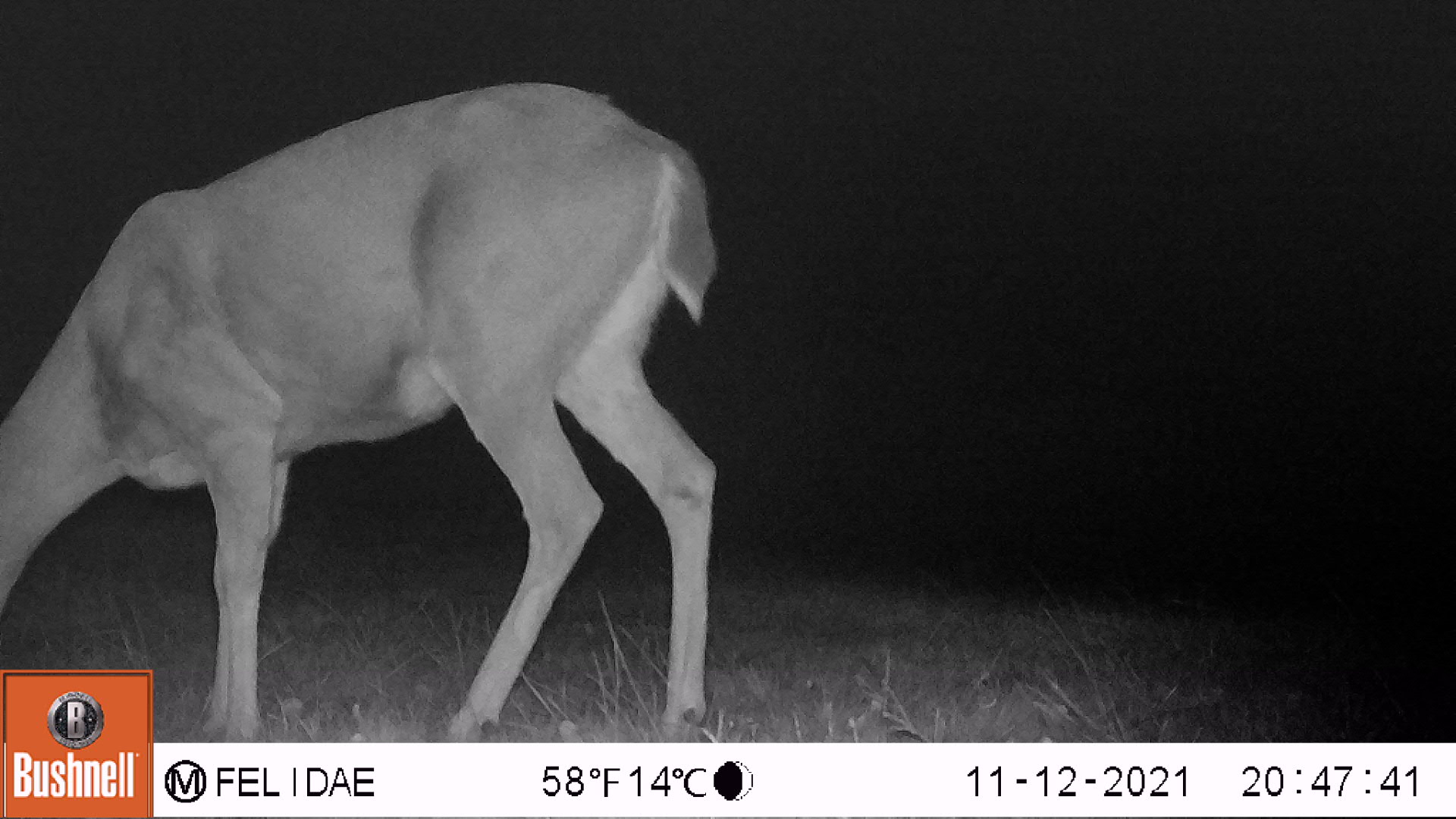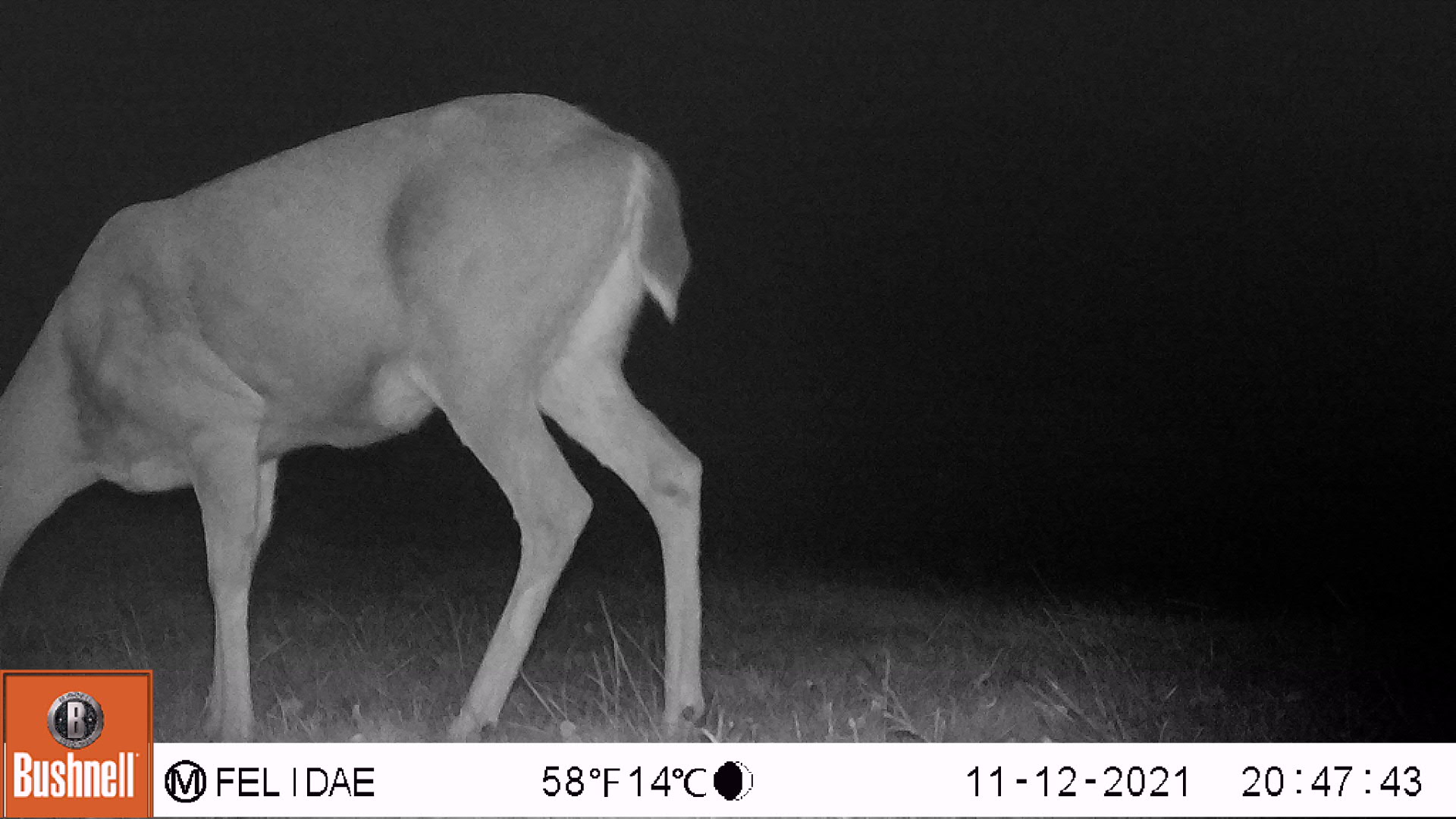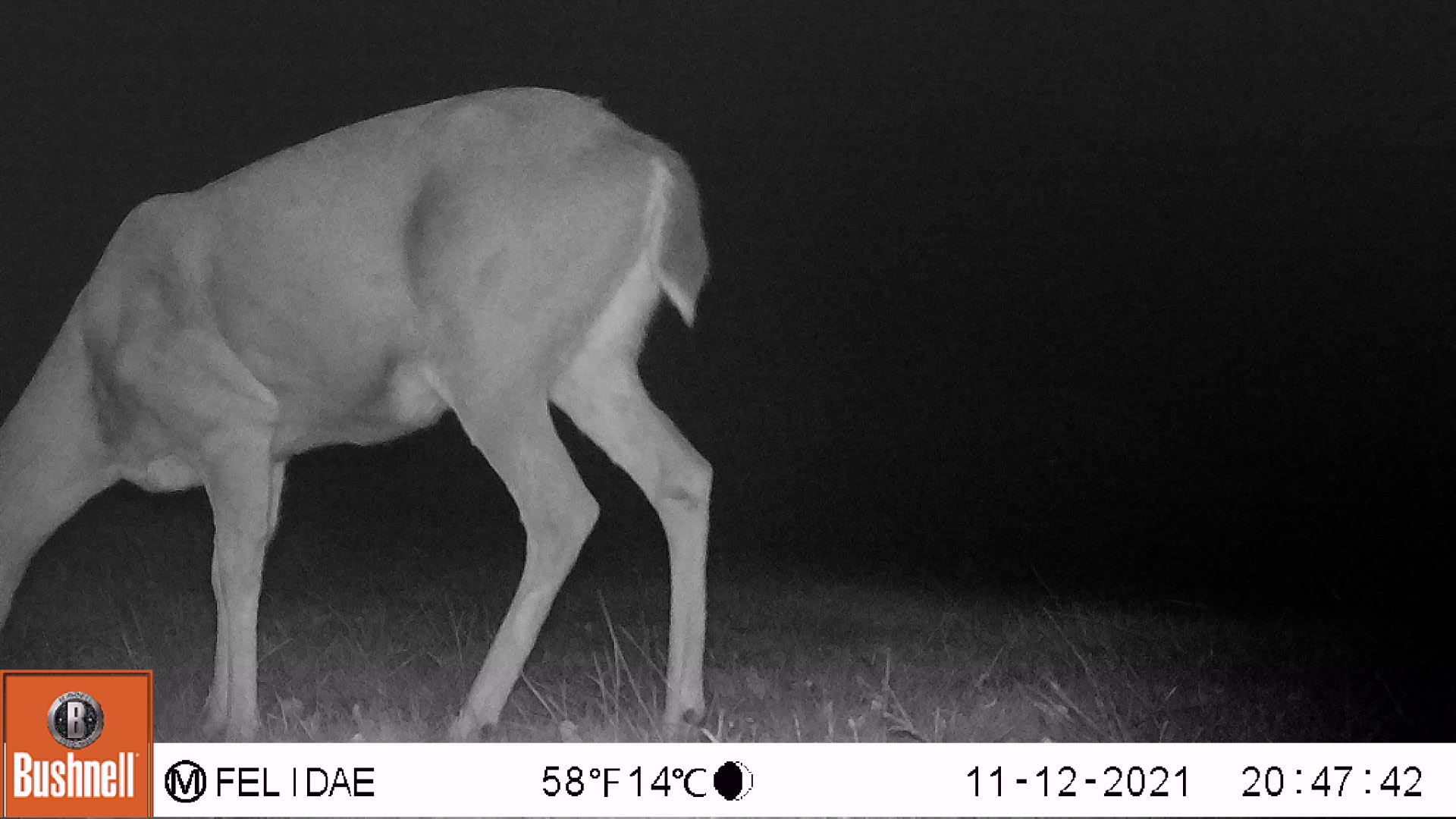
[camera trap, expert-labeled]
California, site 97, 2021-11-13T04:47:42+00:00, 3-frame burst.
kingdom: Animalia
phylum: Chordata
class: Mammalia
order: Artiodactyla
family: Cervidae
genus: Odocoileus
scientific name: Odocoileus hemionus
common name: mule deer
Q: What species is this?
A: Mule deer (Odocoileus hemionus).